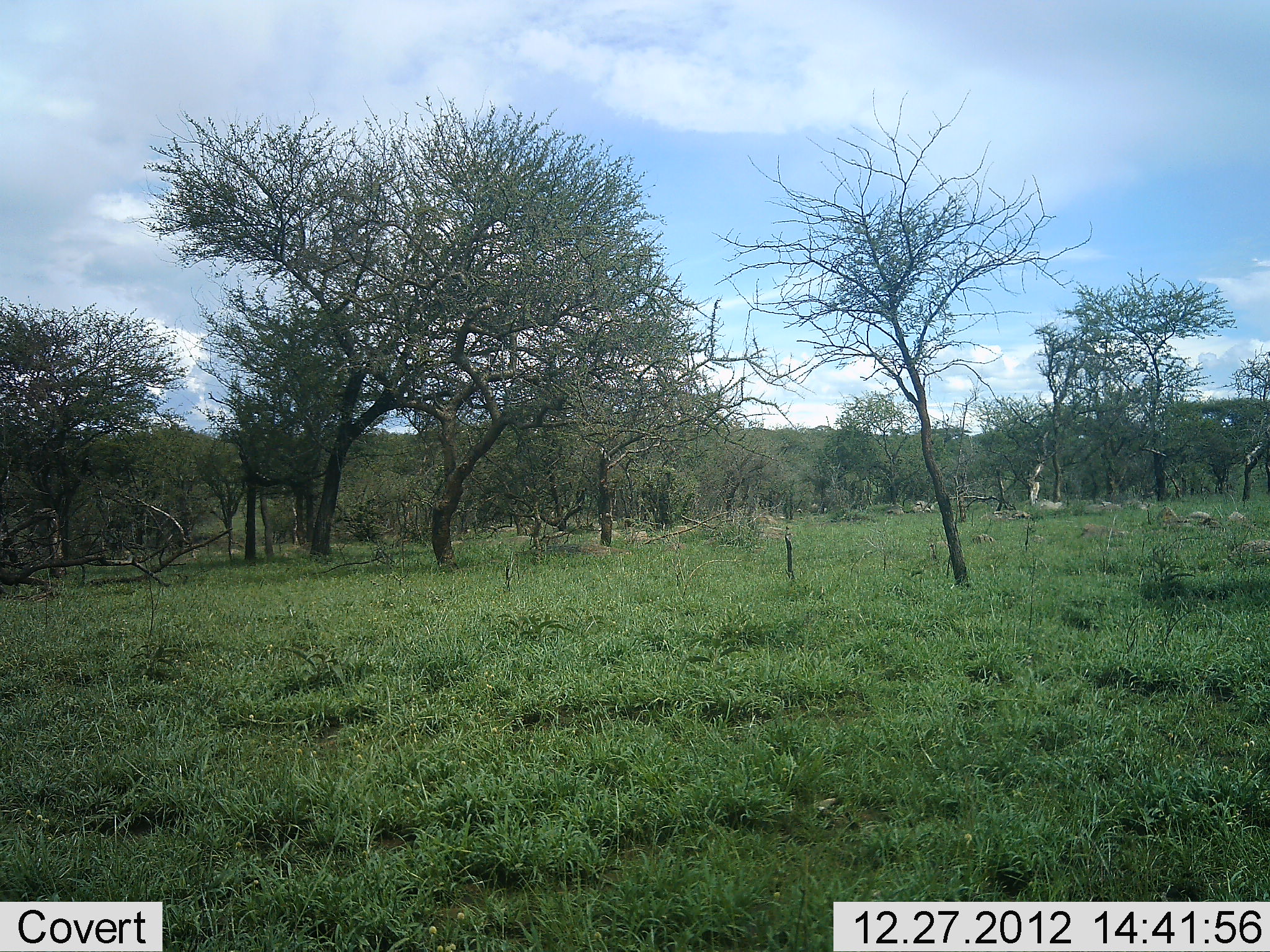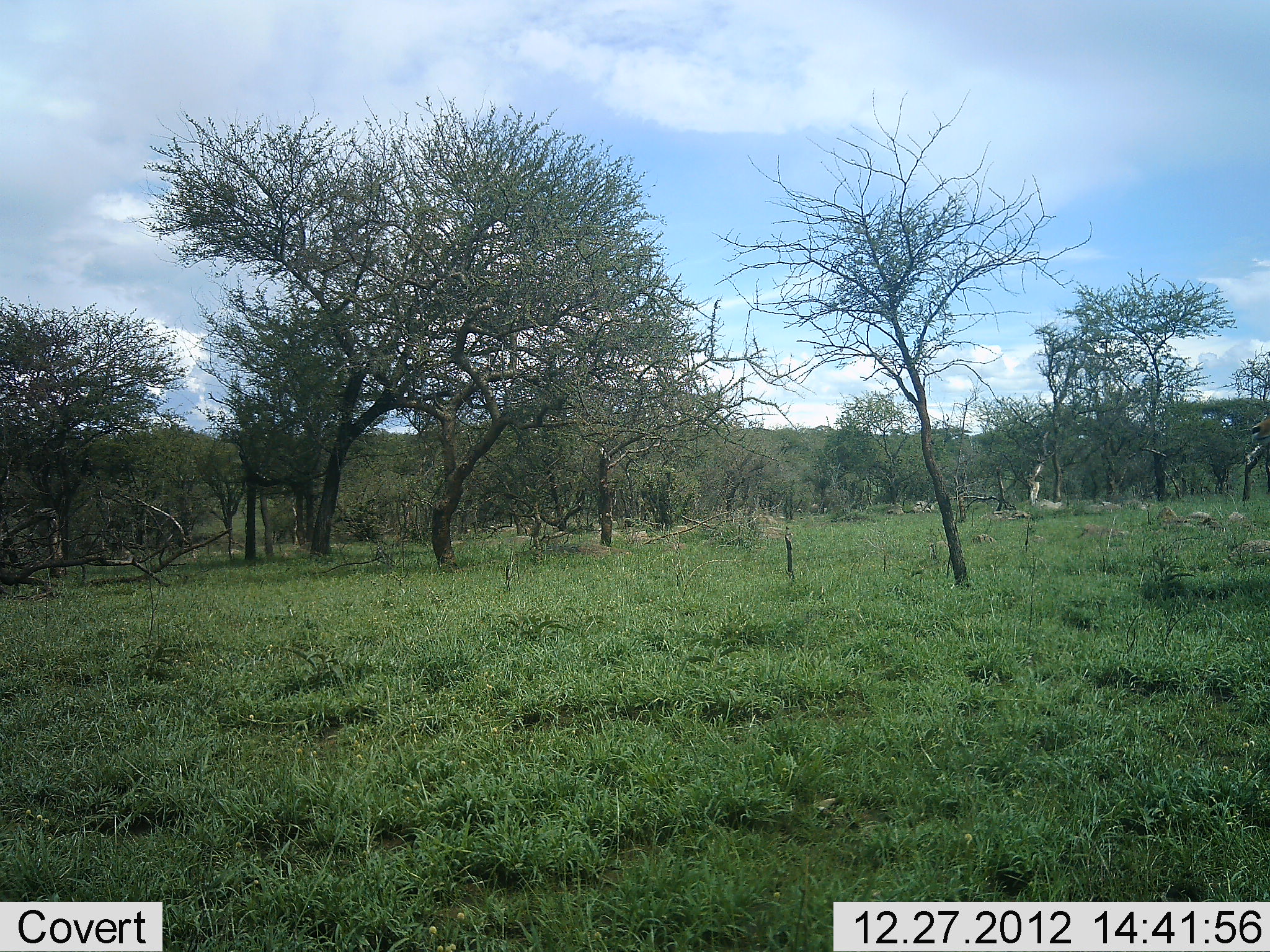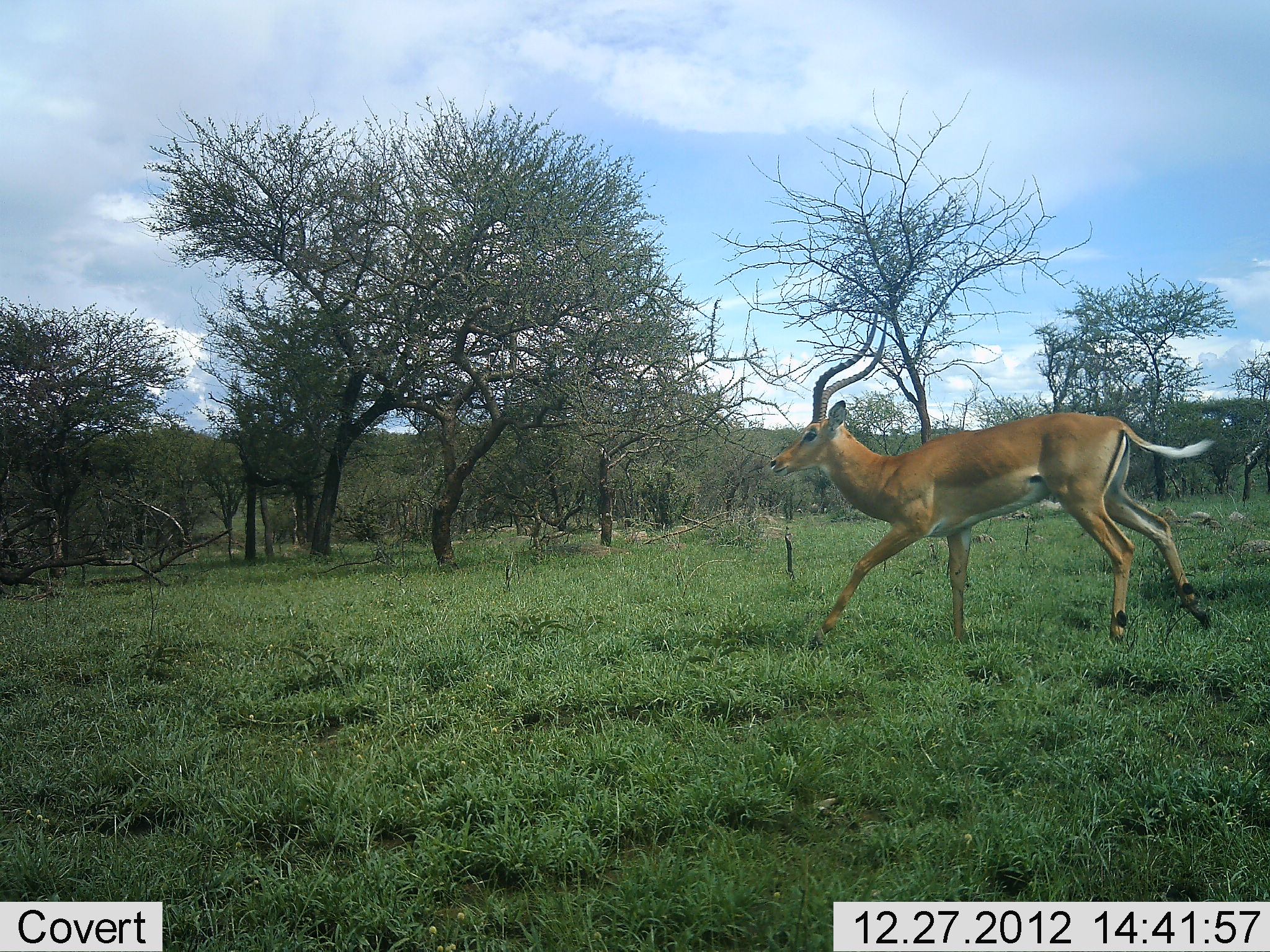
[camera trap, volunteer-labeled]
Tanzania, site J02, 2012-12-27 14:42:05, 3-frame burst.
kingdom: Animalia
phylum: Chordata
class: Mammalia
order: Artiodactyla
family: Bovidae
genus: Aepyceros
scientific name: Aepyceros melampus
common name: impala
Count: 1.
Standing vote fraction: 0%.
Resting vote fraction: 0%.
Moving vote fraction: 100%.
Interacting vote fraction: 0%.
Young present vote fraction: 0%.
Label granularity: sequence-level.